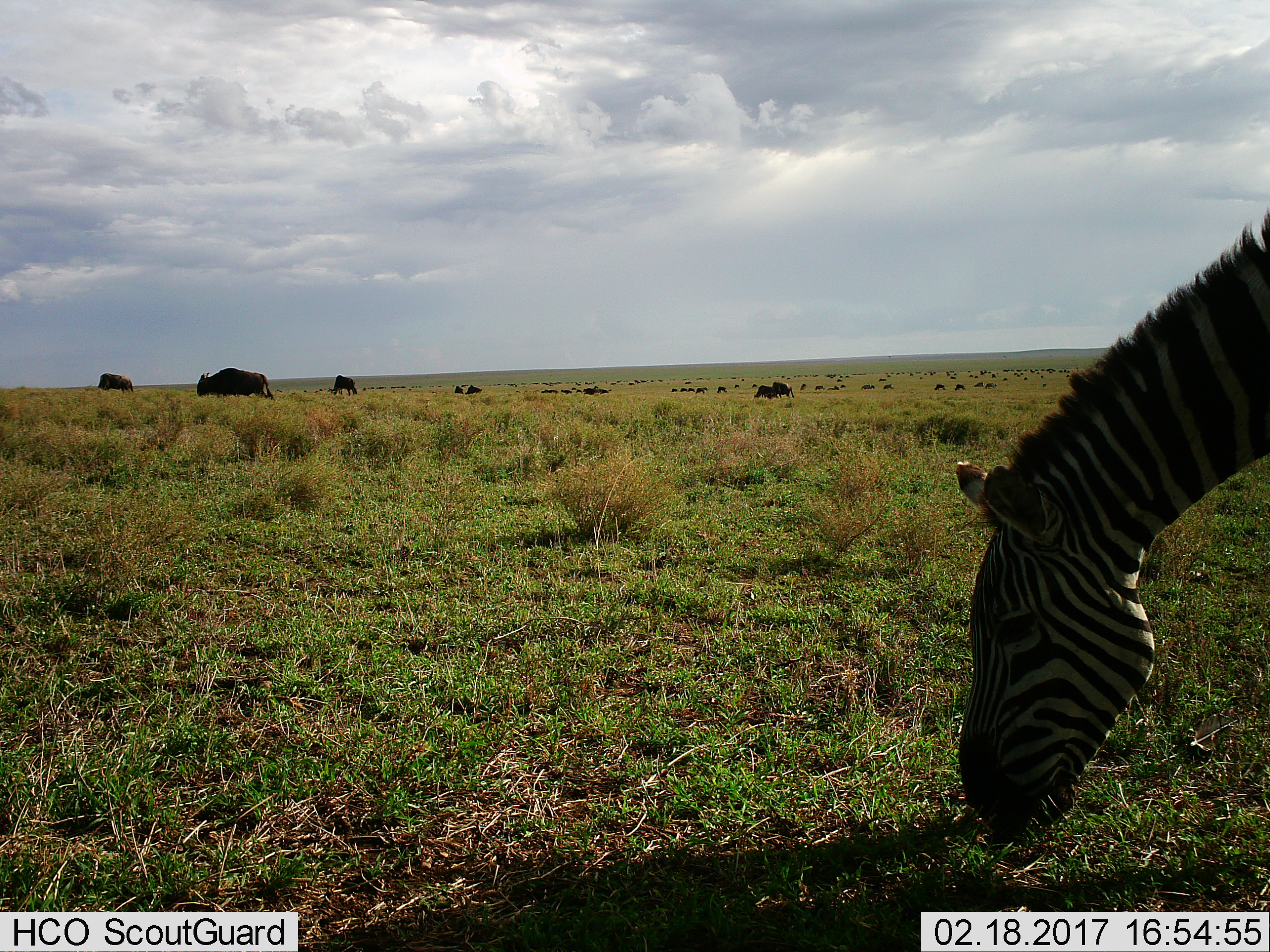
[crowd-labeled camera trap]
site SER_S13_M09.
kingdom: Animalia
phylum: Chordata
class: Mammalia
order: Artiodactyla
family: Bovidae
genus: Connochaetes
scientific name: Connochaetes taurinus taurinus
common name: blue wildebeest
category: wildebeestblue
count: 11-50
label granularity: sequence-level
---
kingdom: Animalia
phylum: Chordata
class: Mammalia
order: Perissodactyla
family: Equidae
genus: Equus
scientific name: Equus quagga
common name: plains zebra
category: zebraplains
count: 1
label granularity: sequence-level